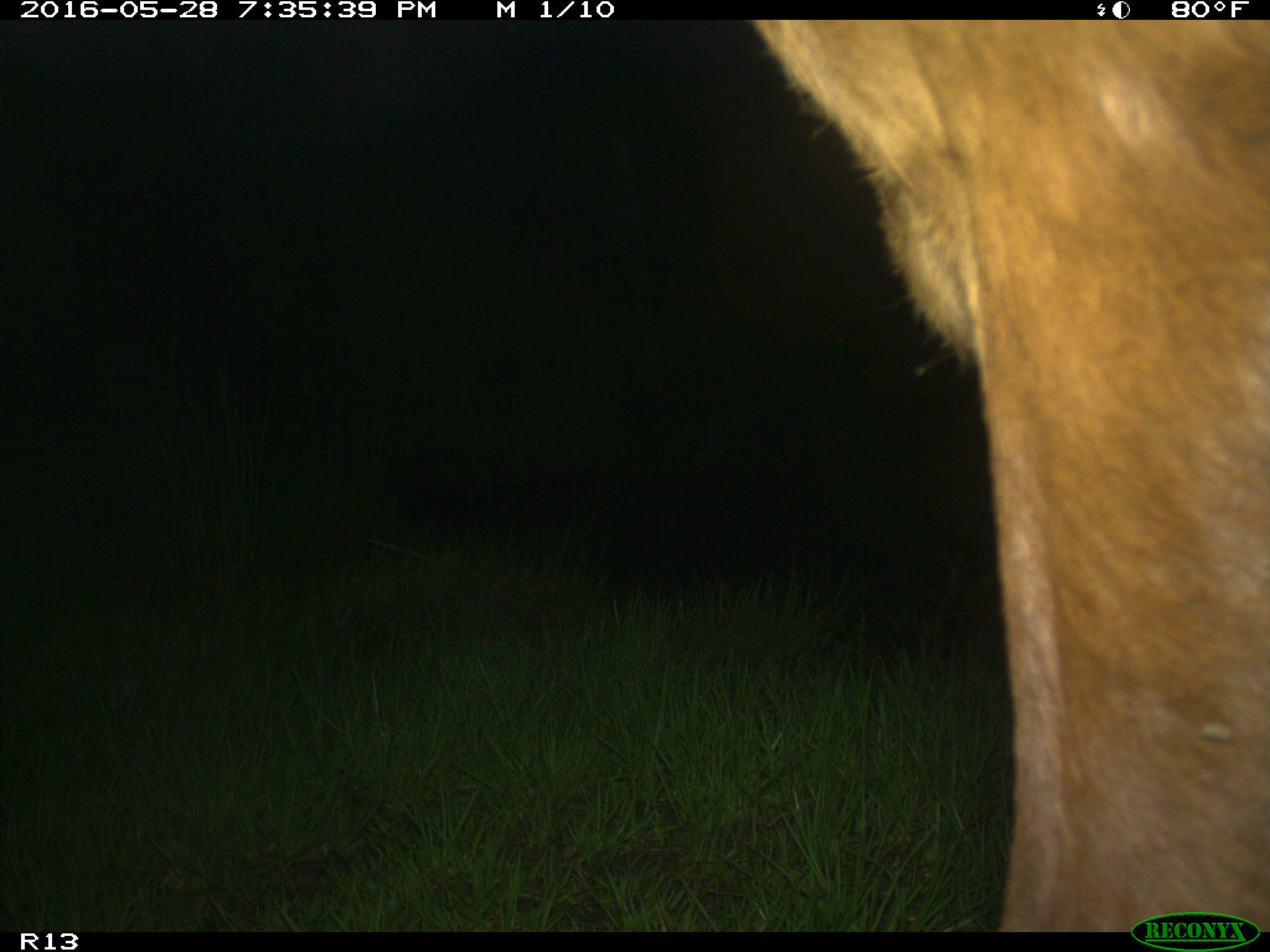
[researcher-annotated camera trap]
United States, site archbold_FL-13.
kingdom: Animalia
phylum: Chordata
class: Mammalia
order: Artiodactyla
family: Bovidae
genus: Bos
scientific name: Bos taurus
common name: domestic cow